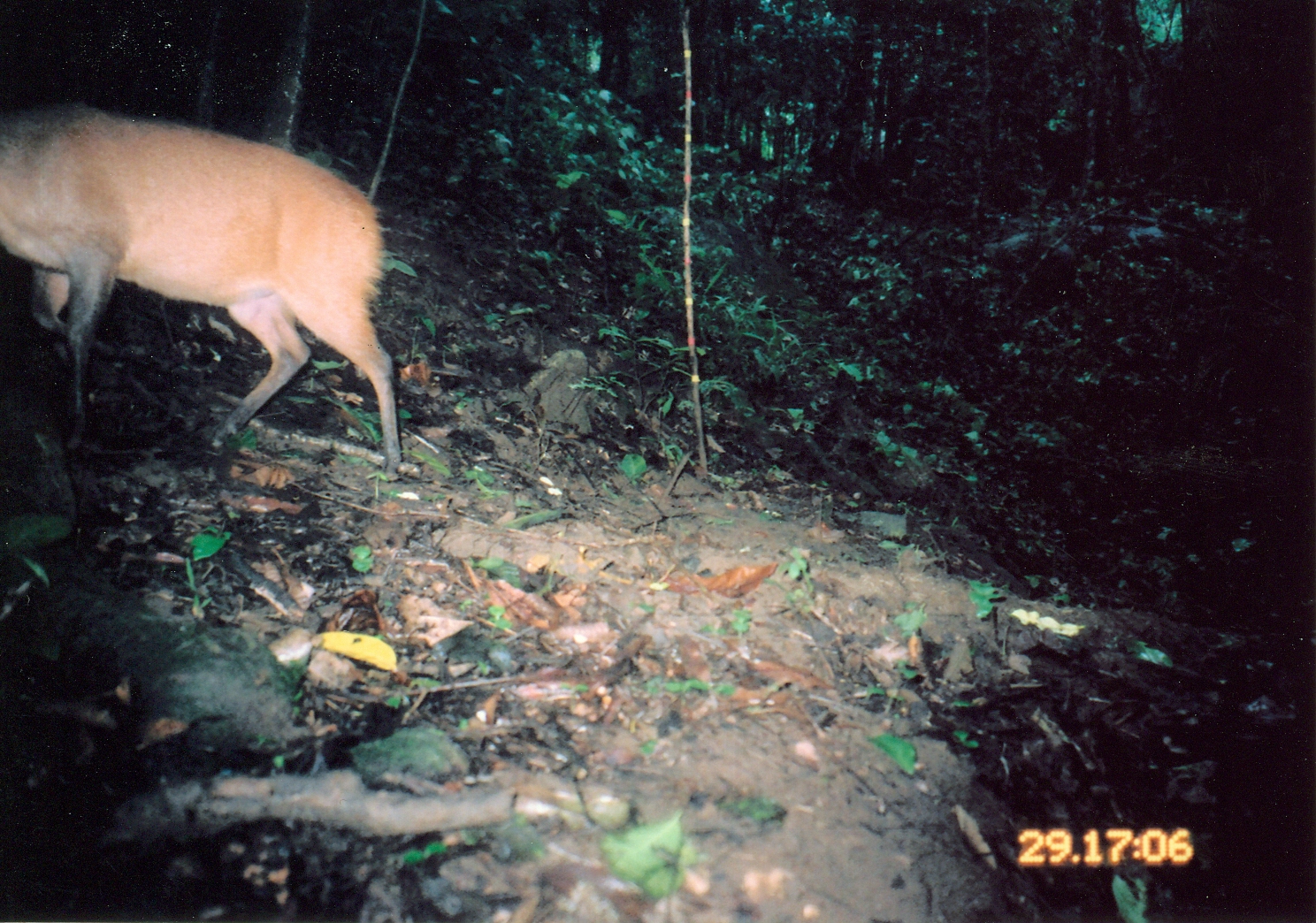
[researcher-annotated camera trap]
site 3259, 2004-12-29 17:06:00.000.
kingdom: Animalia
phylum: Chordata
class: Mammalia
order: Artiodactyla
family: Bovidae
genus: Cephalophus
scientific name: Cephalophus harveyi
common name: harvey's duiker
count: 1